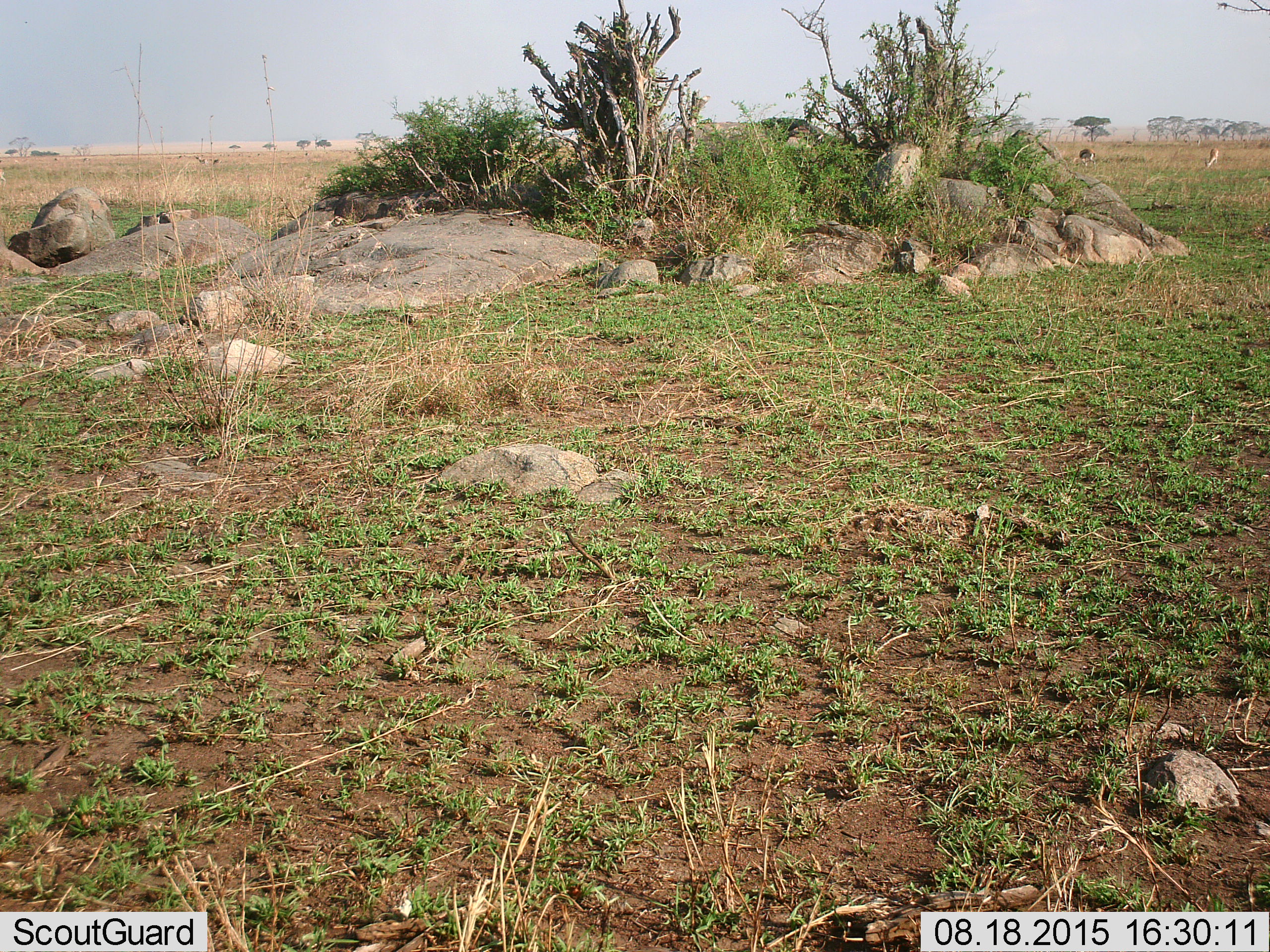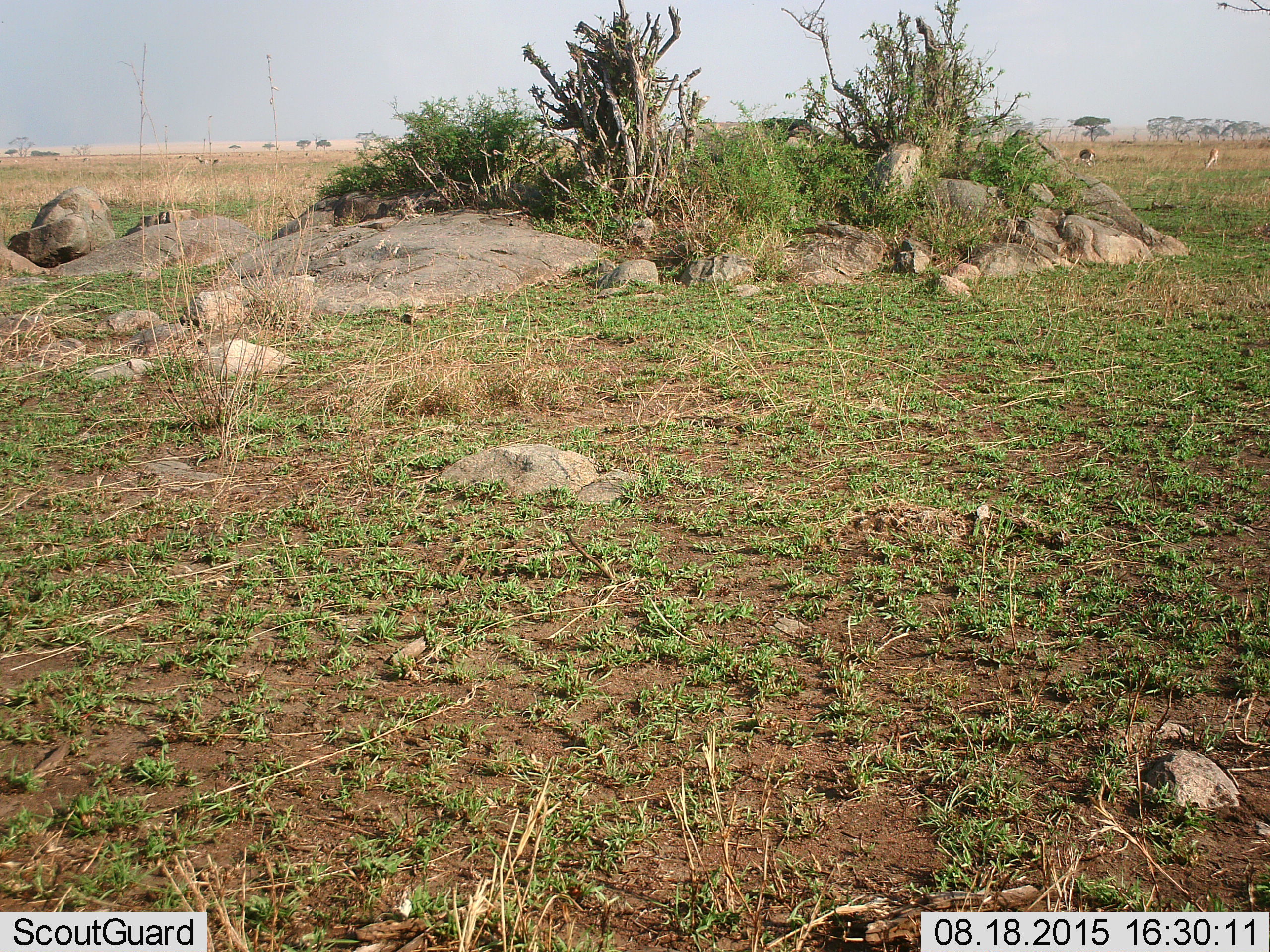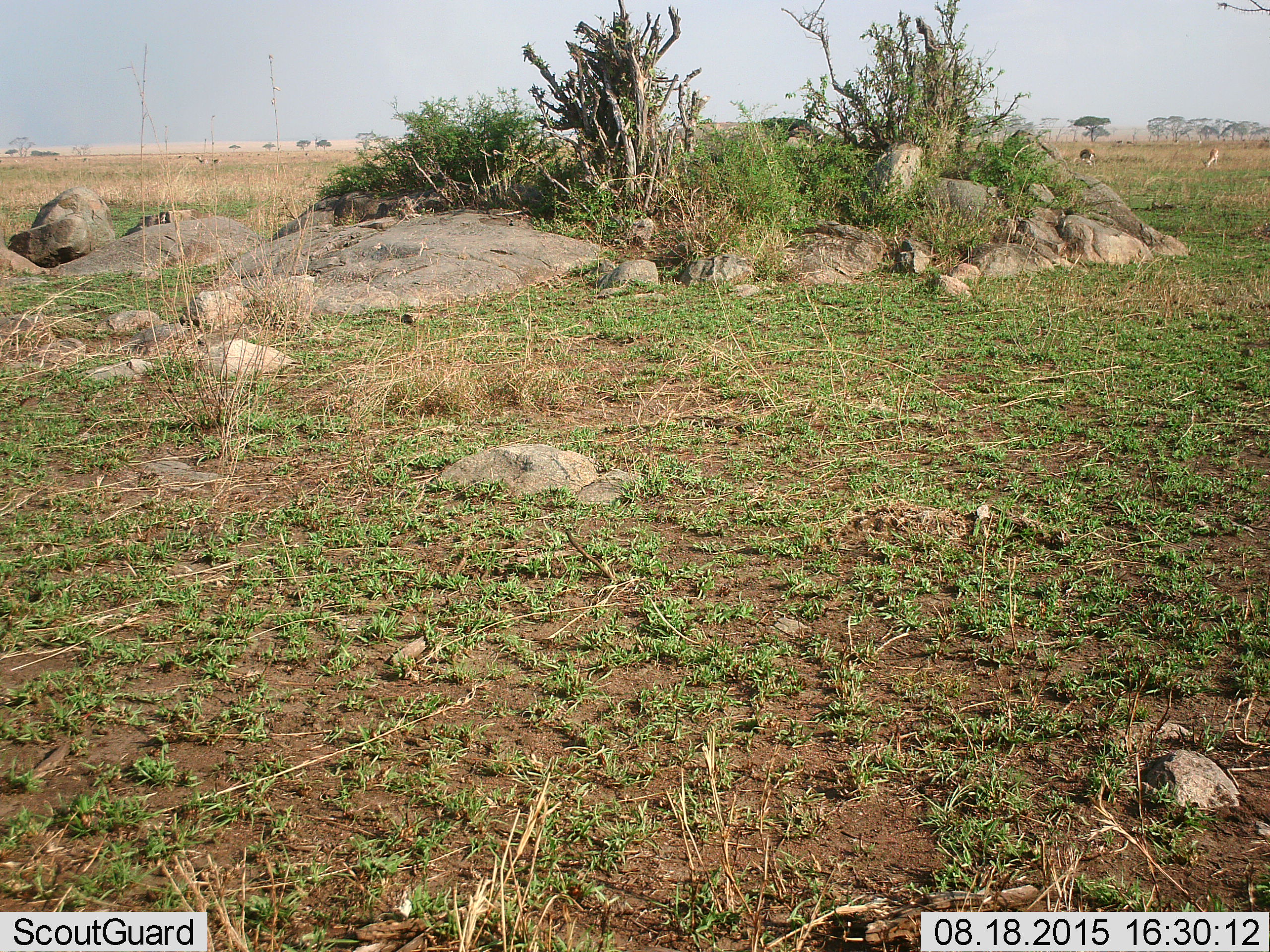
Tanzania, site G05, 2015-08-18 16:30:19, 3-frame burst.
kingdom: Animalia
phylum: Chordata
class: Mammalia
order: Artiodactyla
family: Bovidae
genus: Eudorcas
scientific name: Eudorcas thomsonii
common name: thomson's gazelle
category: gazellethomsons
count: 4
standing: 64%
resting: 0%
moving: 27%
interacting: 0%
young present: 9%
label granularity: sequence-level